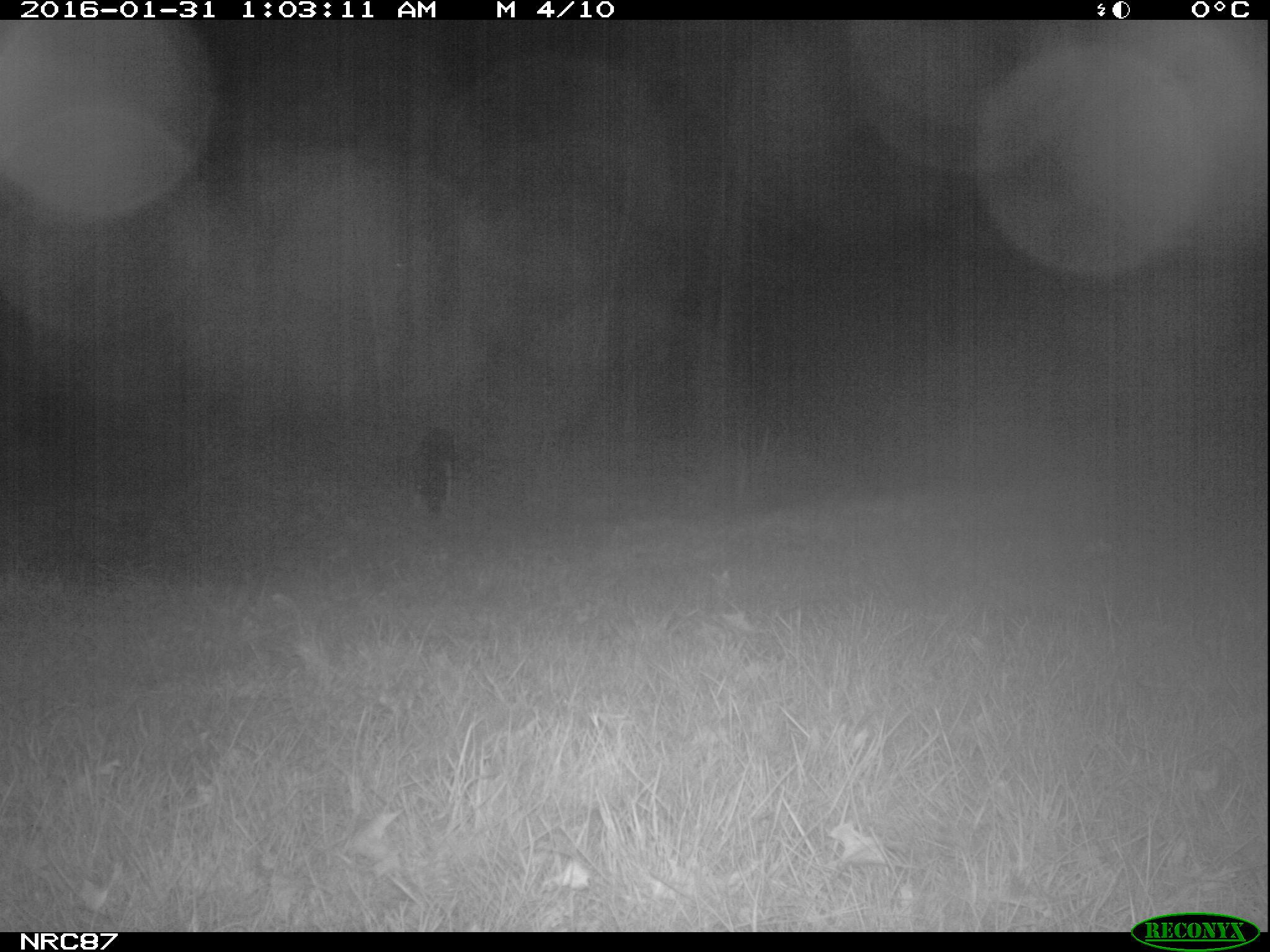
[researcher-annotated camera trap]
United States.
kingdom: Animalia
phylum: Chordata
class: Mammalia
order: Carnivora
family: Canidae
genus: Canis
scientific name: Canis familiaris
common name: domestic dog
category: Dog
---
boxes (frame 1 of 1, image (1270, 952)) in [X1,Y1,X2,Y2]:
Dog: [407,424,466,521]